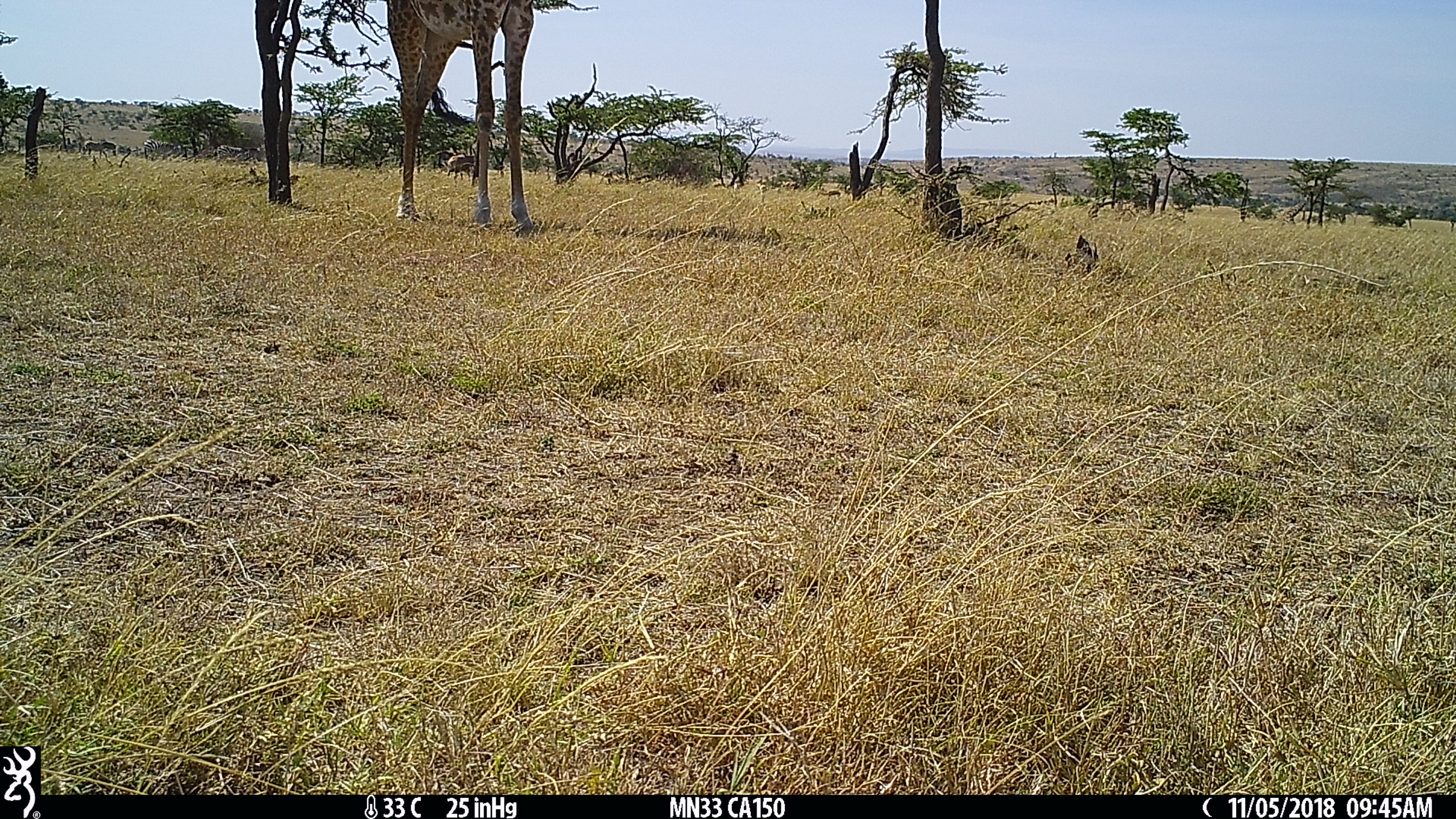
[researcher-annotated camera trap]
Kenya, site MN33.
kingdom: Animalia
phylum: Chordata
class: Mammalia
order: Perissodactyla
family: Equidae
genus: Equus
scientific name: Equus quagga burchellii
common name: burchell's zebra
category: zebra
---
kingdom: Animalia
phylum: Chordata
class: Mammalia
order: Artiodactyla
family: Giraffidae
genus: Giraffa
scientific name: Giraffa camelopardalis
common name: northern giraffe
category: giraffe